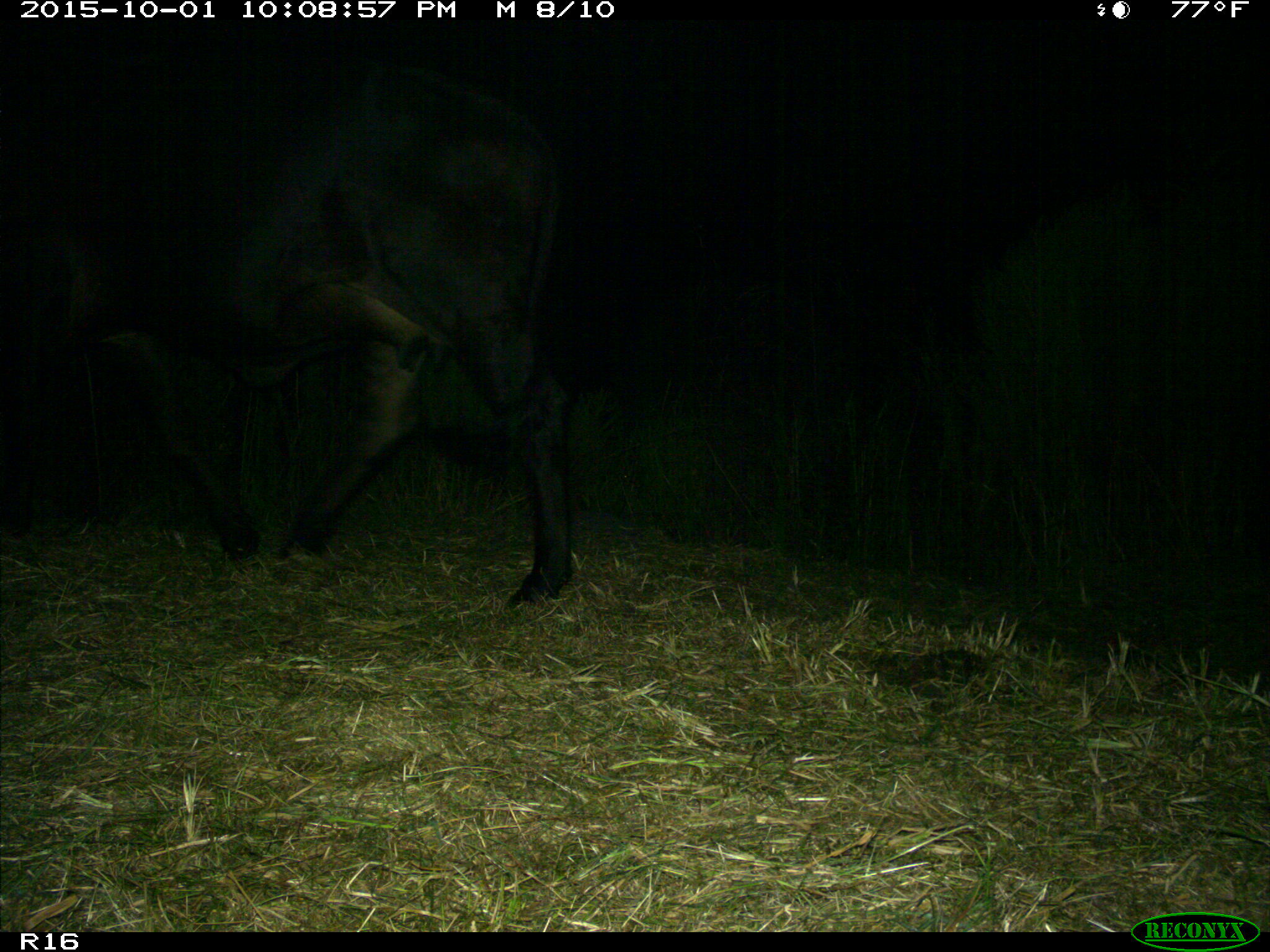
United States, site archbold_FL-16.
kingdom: Animalia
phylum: Chordata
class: Mammalia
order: Artiodactyla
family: Bovidae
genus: Bos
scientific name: Bos taurus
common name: domestic cow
Bos taurus (domestic cow).